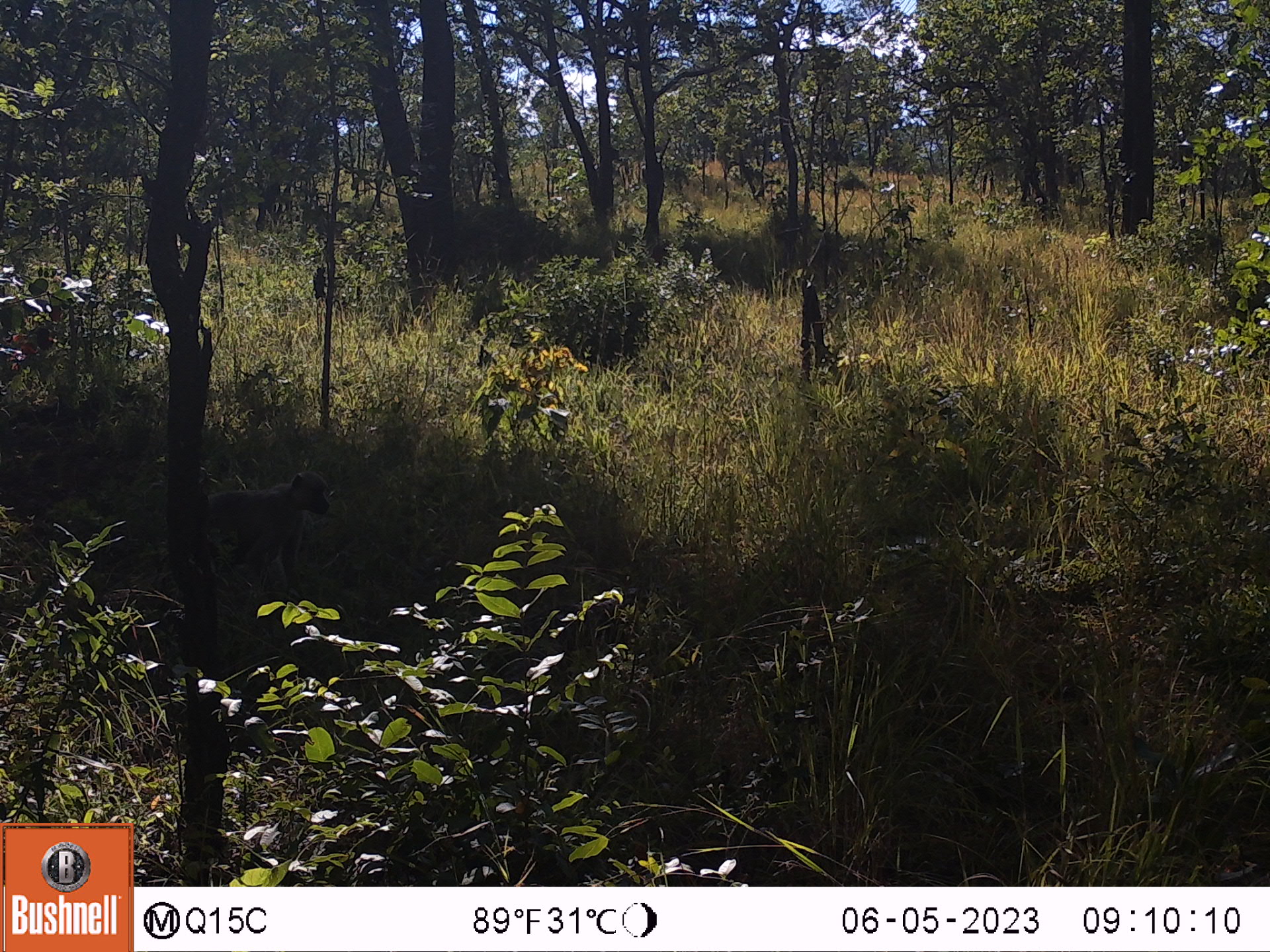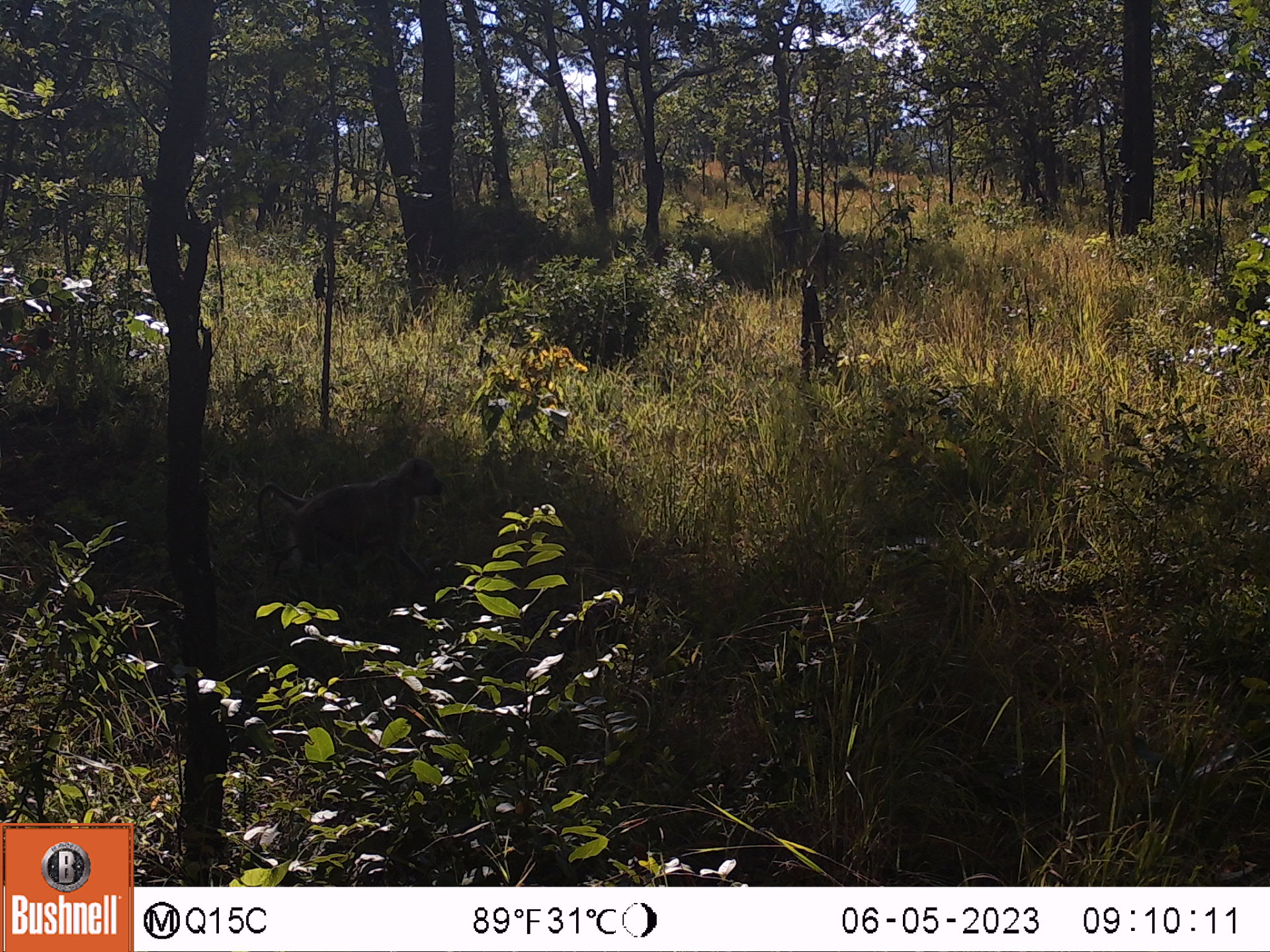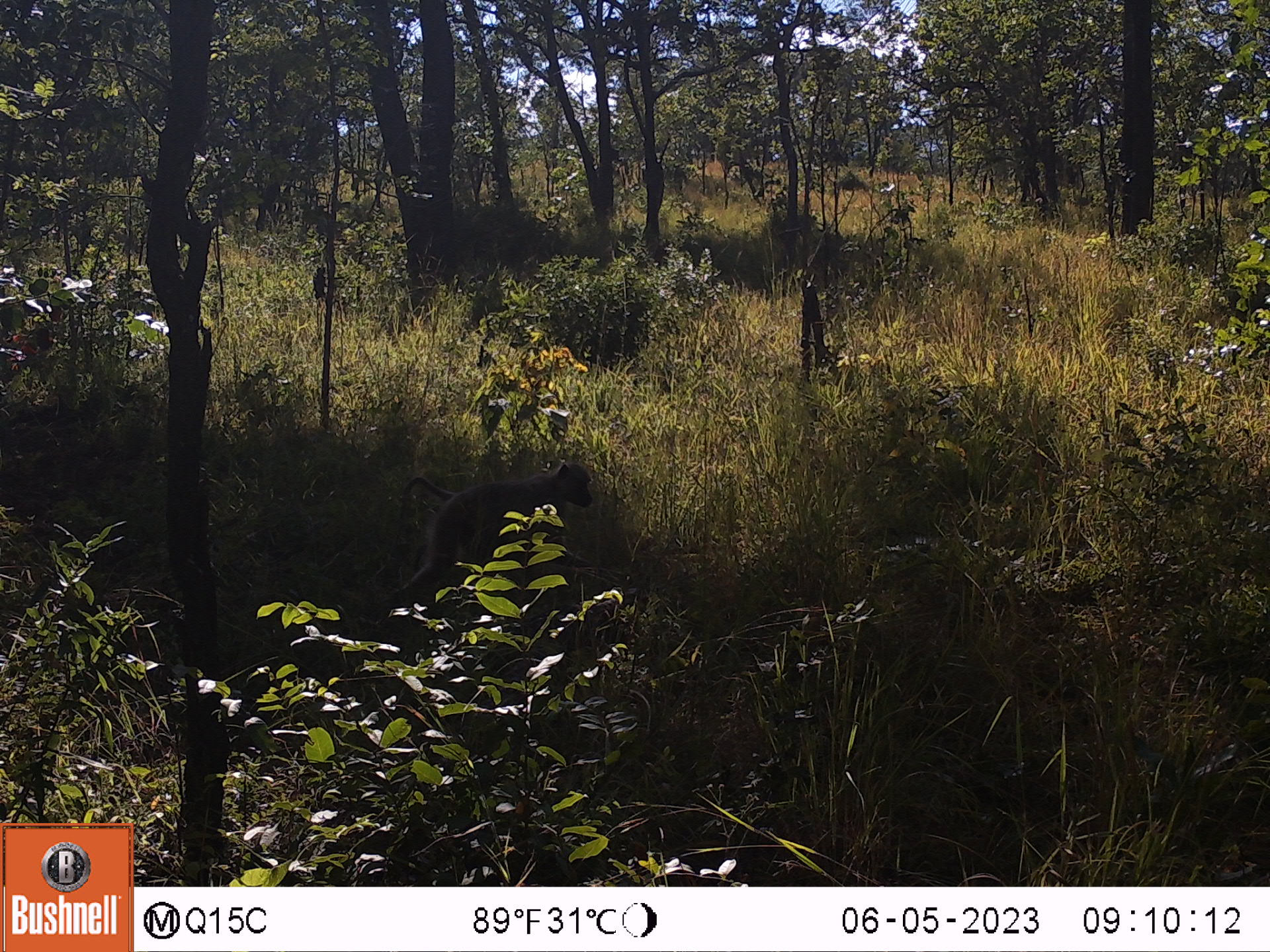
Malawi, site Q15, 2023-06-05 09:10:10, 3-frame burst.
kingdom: Animalia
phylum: Chordata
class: Mammalia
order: Primates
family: Cercopithecidae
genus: Papio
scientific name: Papio cynocephalus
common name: yellow baboon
Yellow baboon (Papio cynocephalus), count 1.